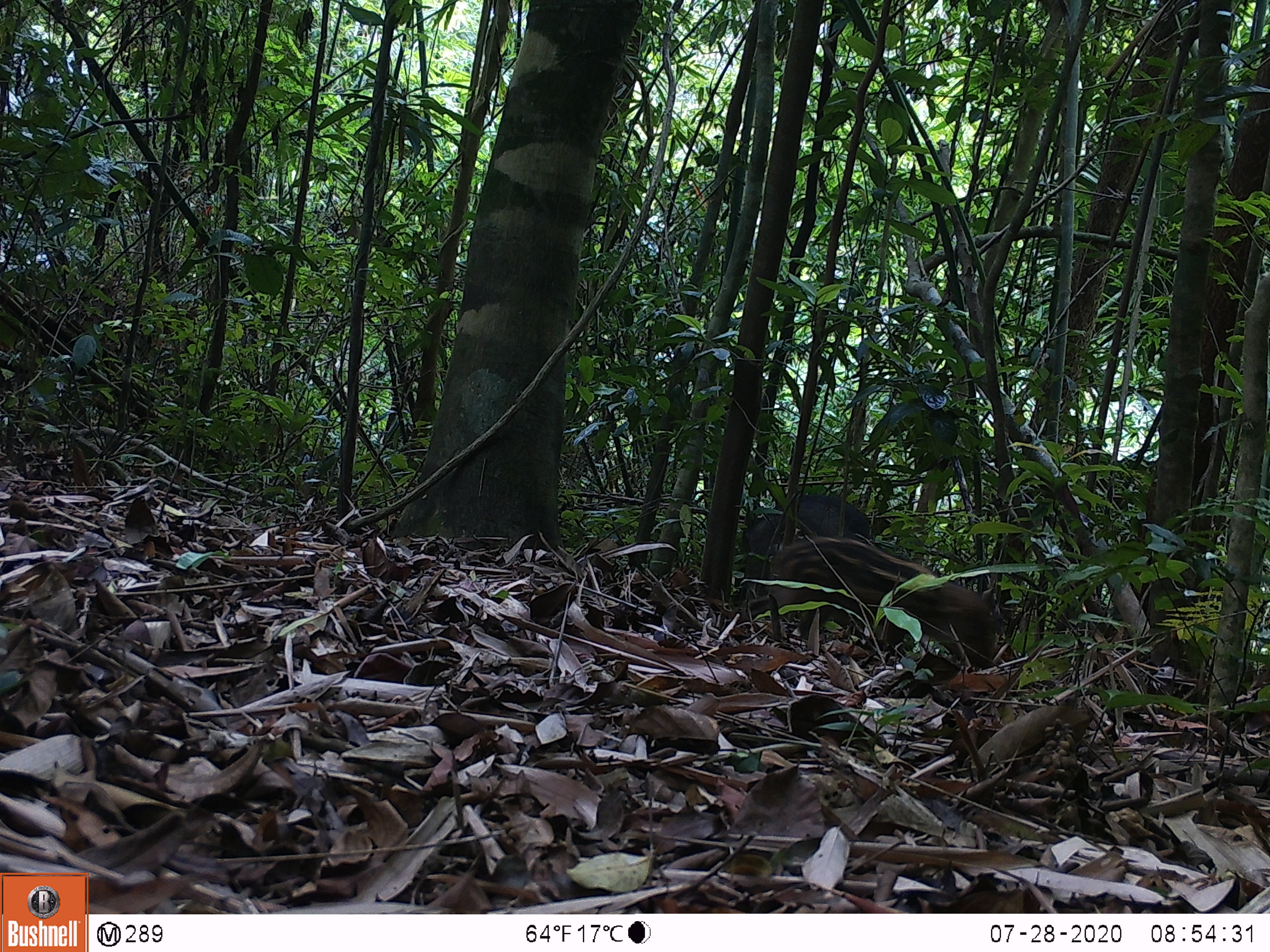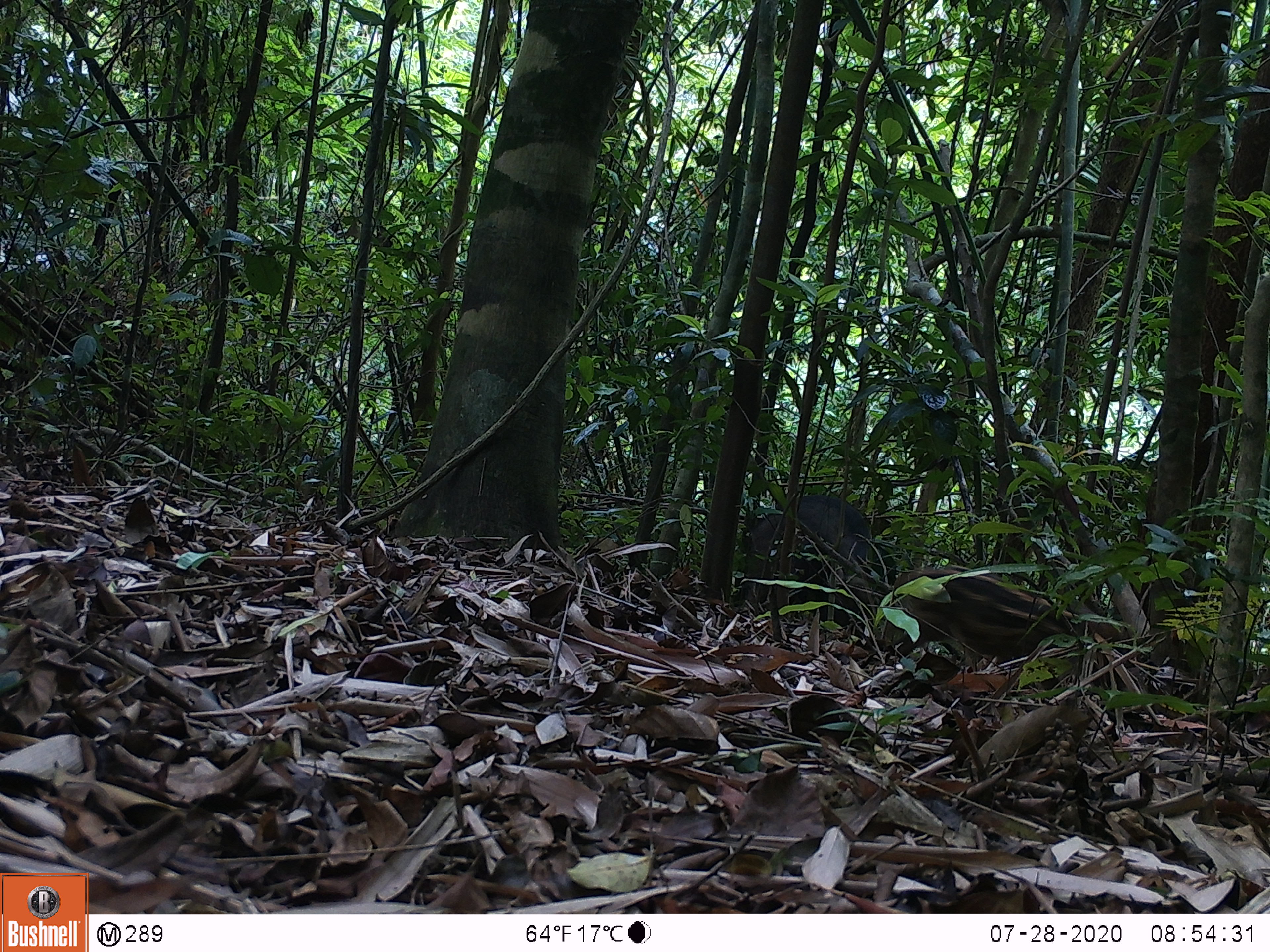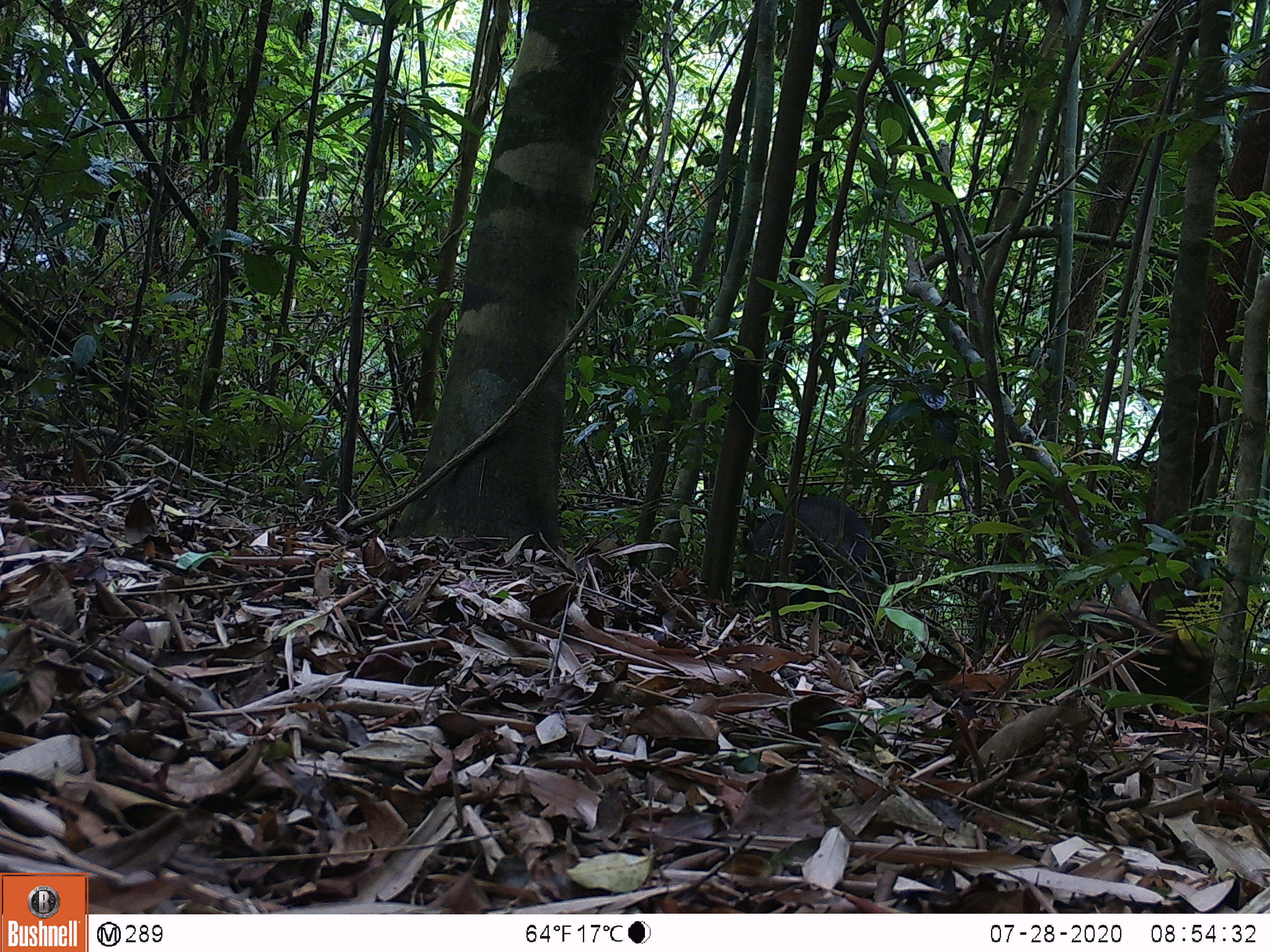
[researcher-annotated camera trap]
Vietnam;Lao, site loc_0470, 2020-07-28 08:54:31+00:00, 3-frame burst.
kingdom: Animalia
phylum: Chordata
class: Mammalia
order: Artiodactyla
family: Suidae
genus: Sus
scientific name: Sus scrofa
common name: eurasian wild pig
Eurasian wild pig (Sus scrofa). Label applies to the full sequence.